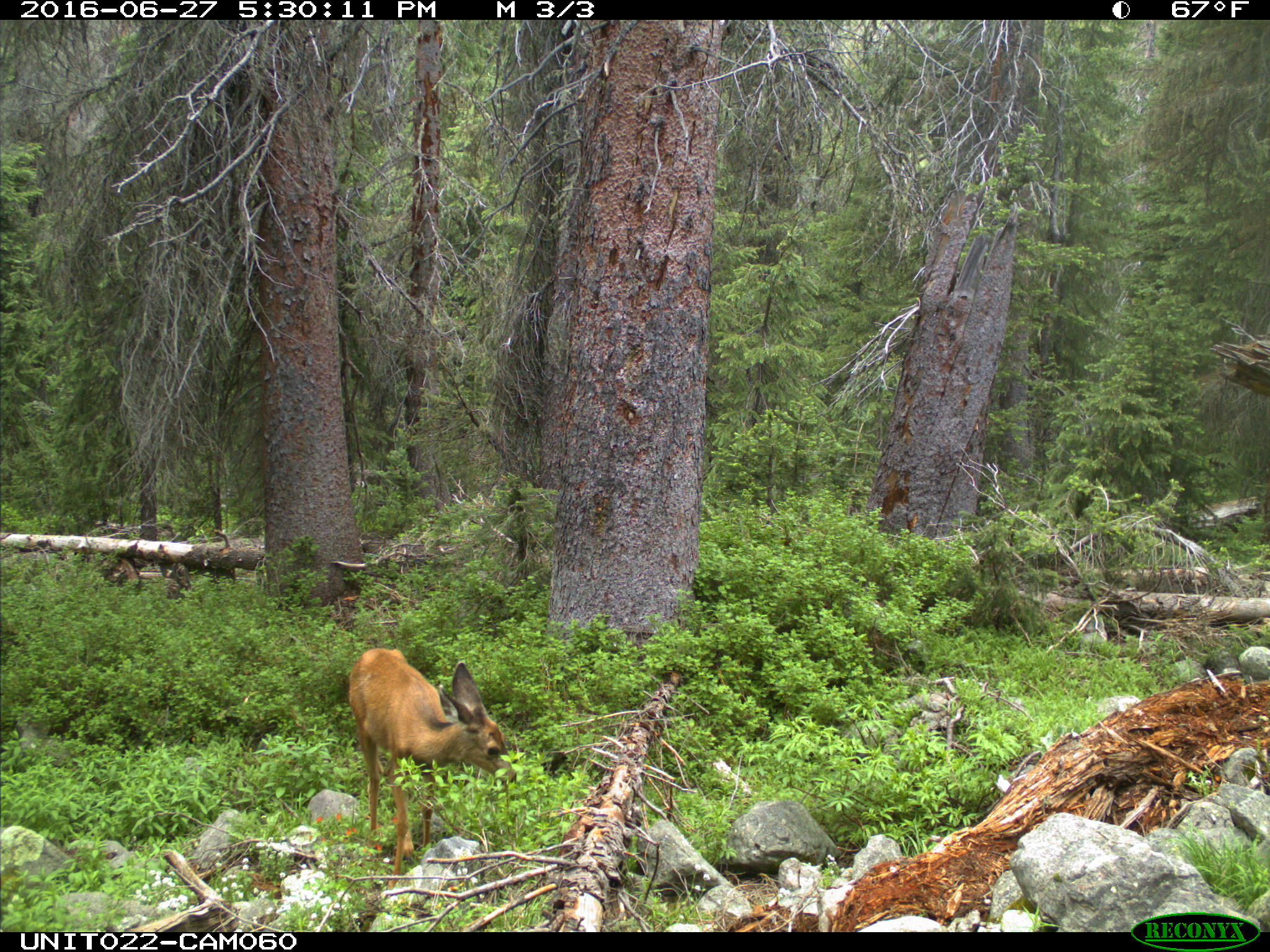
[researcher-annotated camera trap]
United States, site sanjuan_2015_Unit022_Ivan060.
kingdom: Animalia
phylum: Chordata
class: Mammalia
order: Artiodactyla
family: Cervidae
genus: Odocoileus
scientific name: Odocoileus hemionus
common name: mule deer